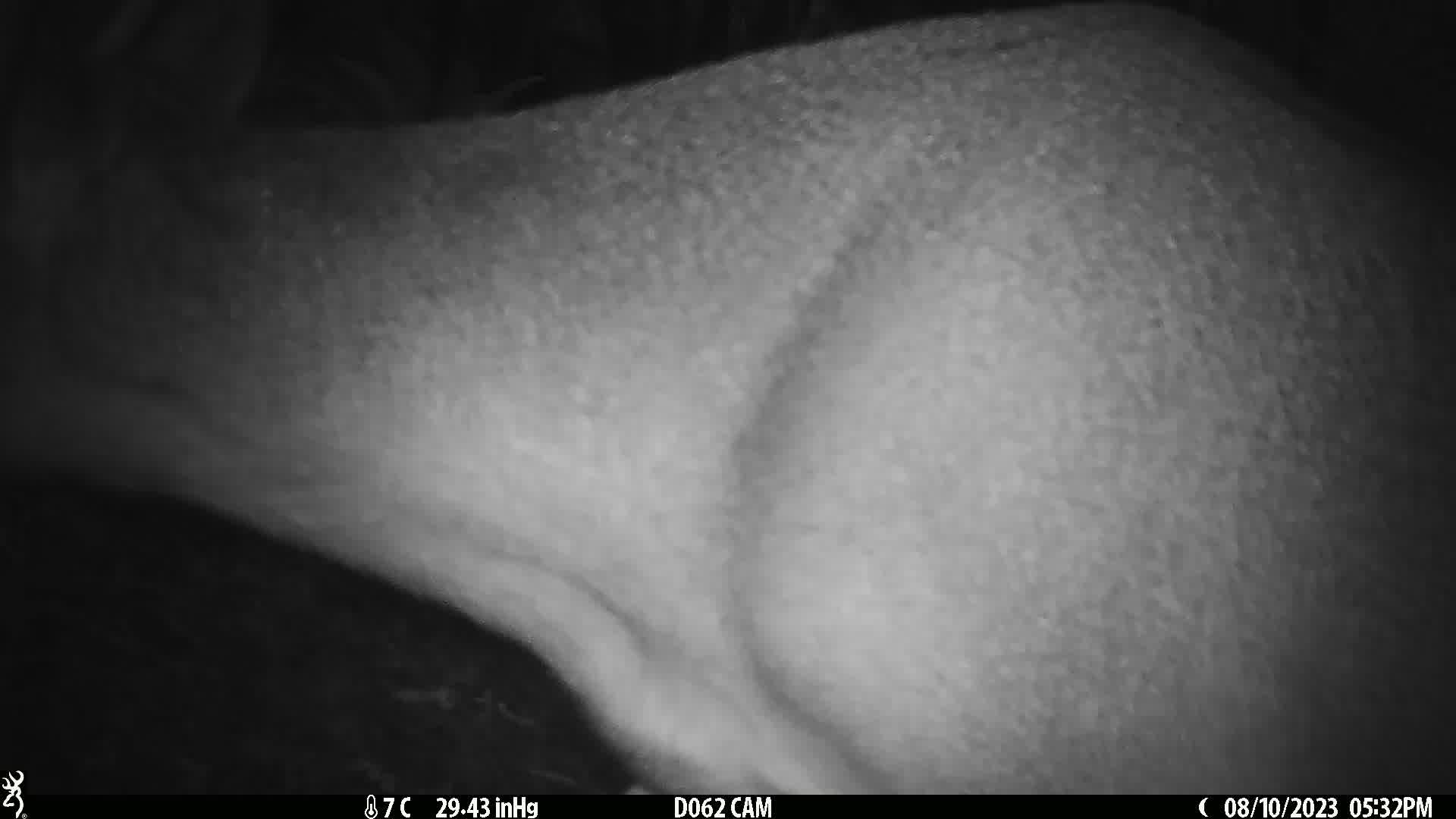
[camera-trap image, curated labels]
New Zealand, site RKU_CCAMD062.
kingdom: Animalia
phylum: Chordata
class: Mammalia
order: Artiodactyla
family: Cervidae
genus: Odocoileus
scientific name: Odocoileus virginianus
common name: white-tailed deer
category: white tailed deer